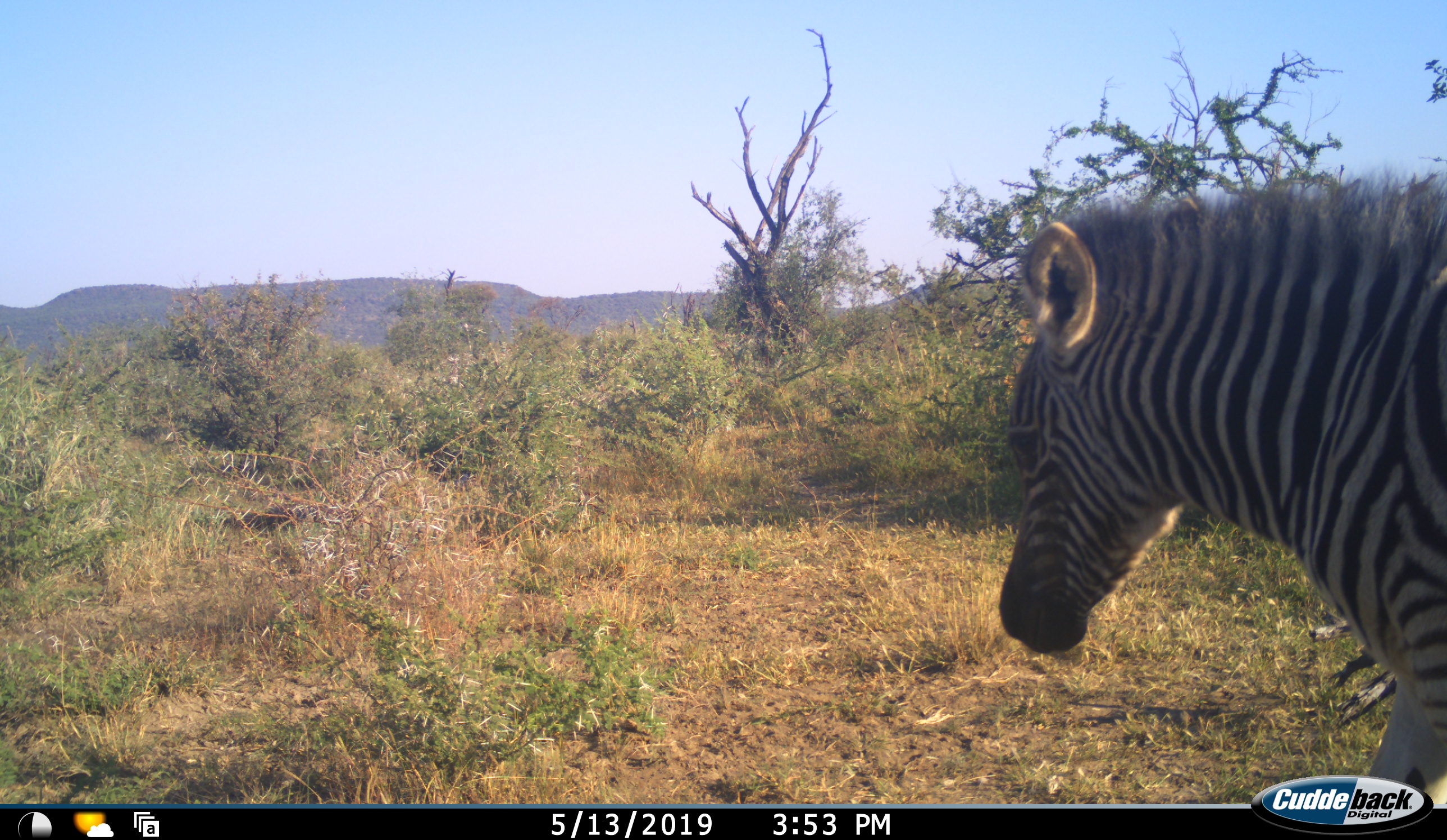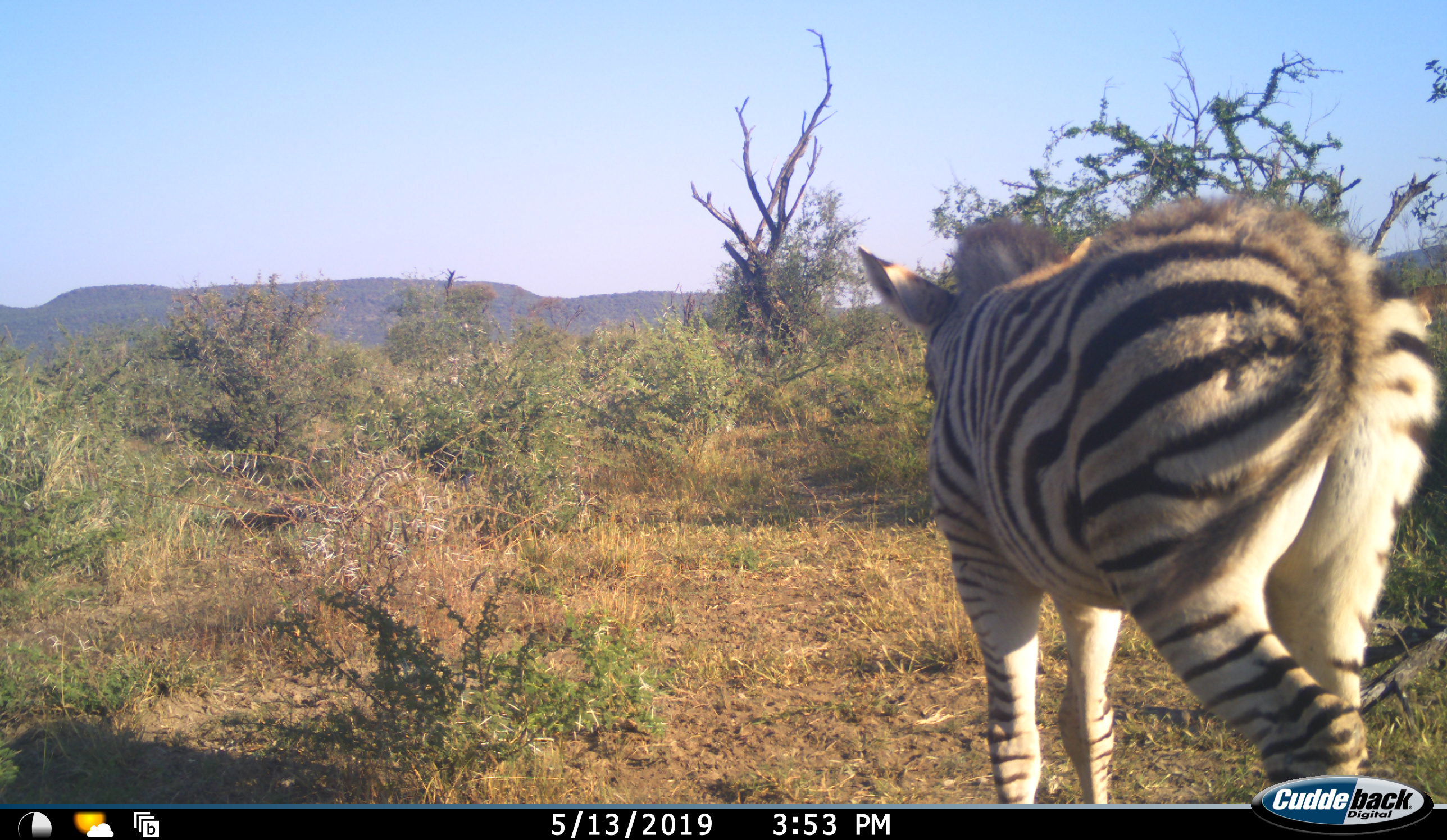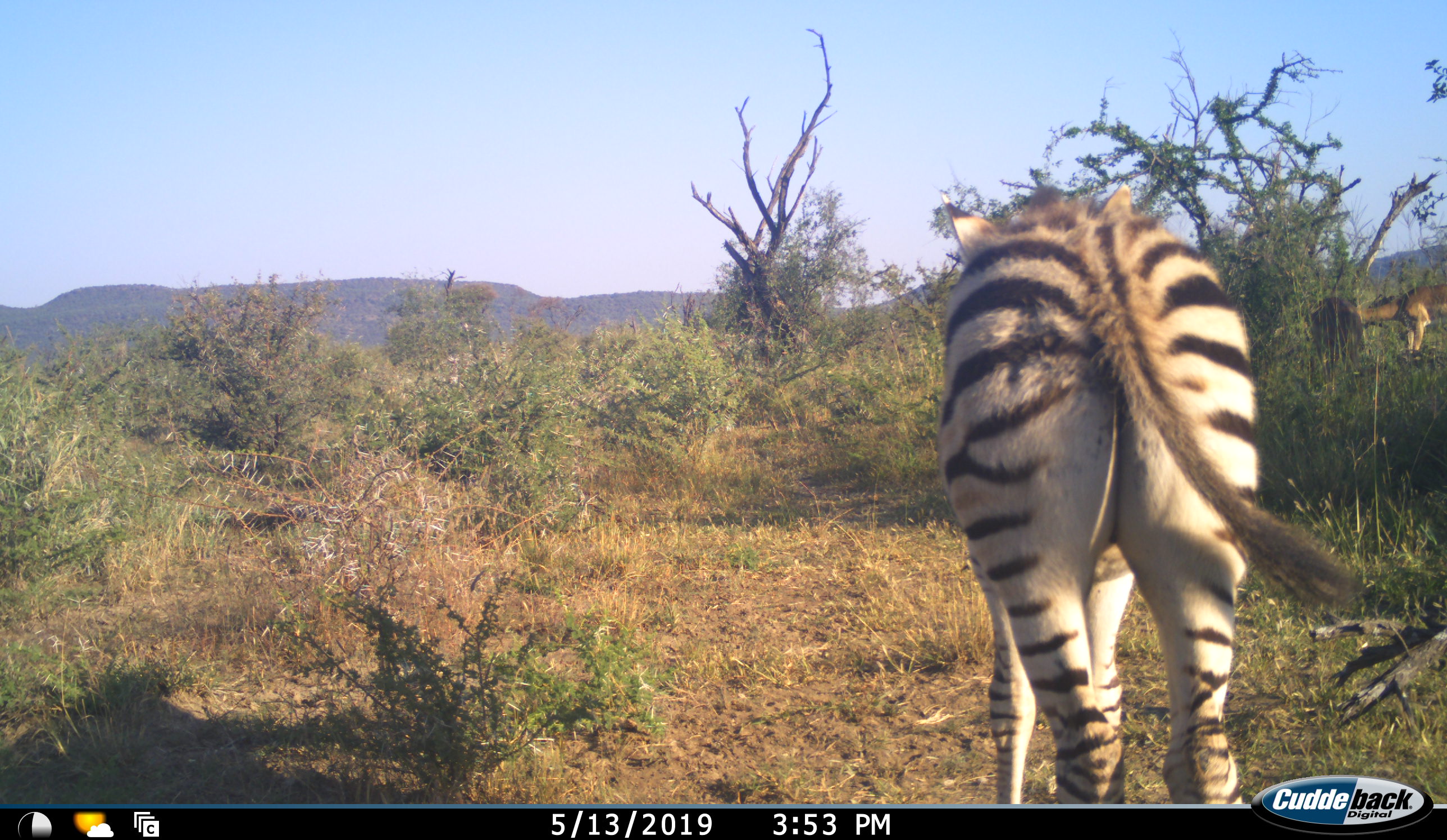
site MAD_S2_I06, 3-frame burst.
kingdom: Animalia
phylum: Chordata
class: Mammalia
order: Perissodactyla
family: Equidae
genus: Equus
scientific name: Equus quagga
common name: plains zebra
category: zebraplains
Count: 1.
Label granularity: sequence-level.